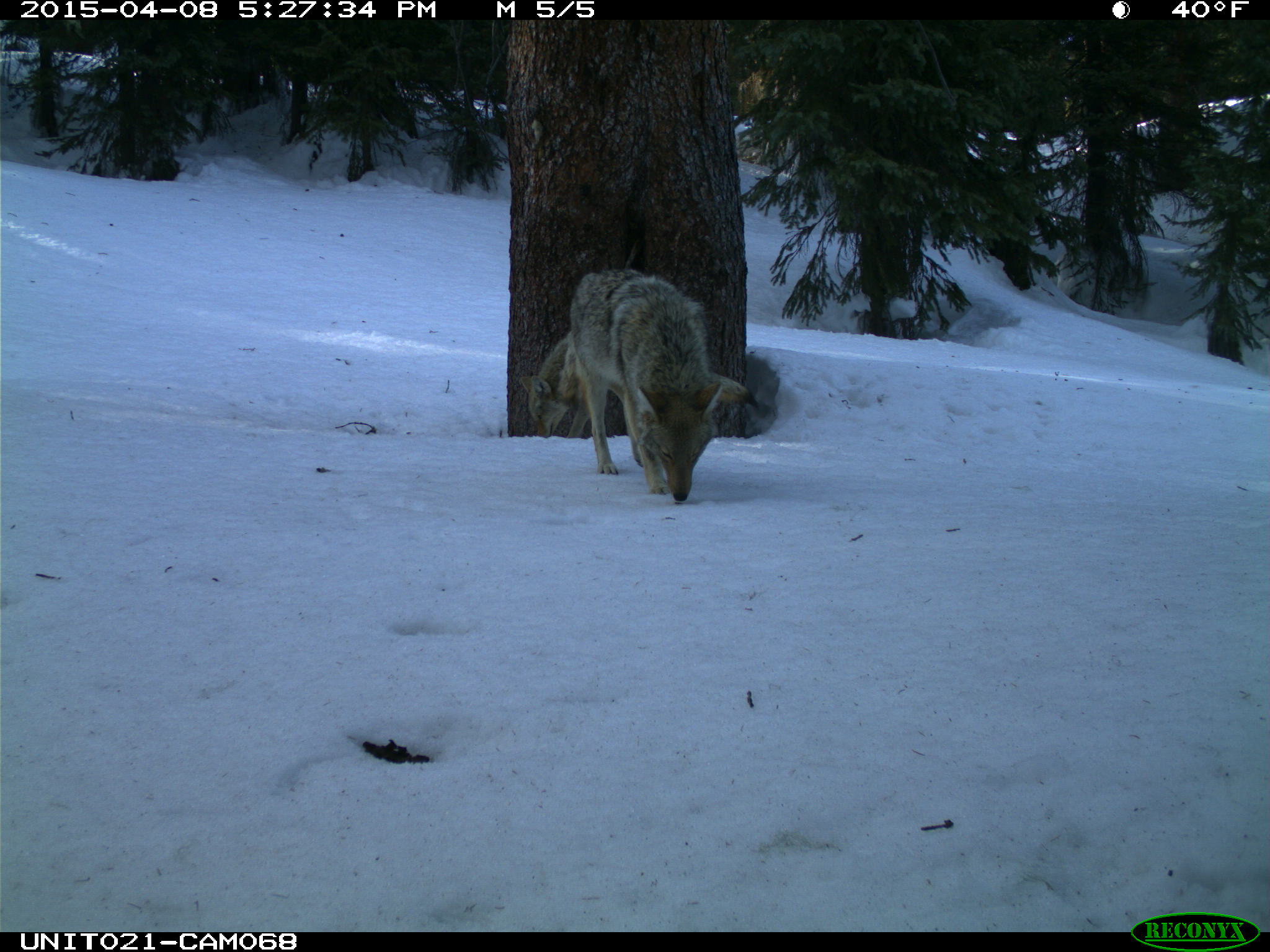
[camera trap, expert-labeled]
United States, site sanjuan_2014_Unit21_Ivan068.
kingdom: Animalia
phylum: Chordata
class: Mammalia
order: Carnivora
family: Canidae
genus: Canis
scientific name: Canis latrans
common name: coyote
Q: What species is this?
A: Canis latrans (coyote).